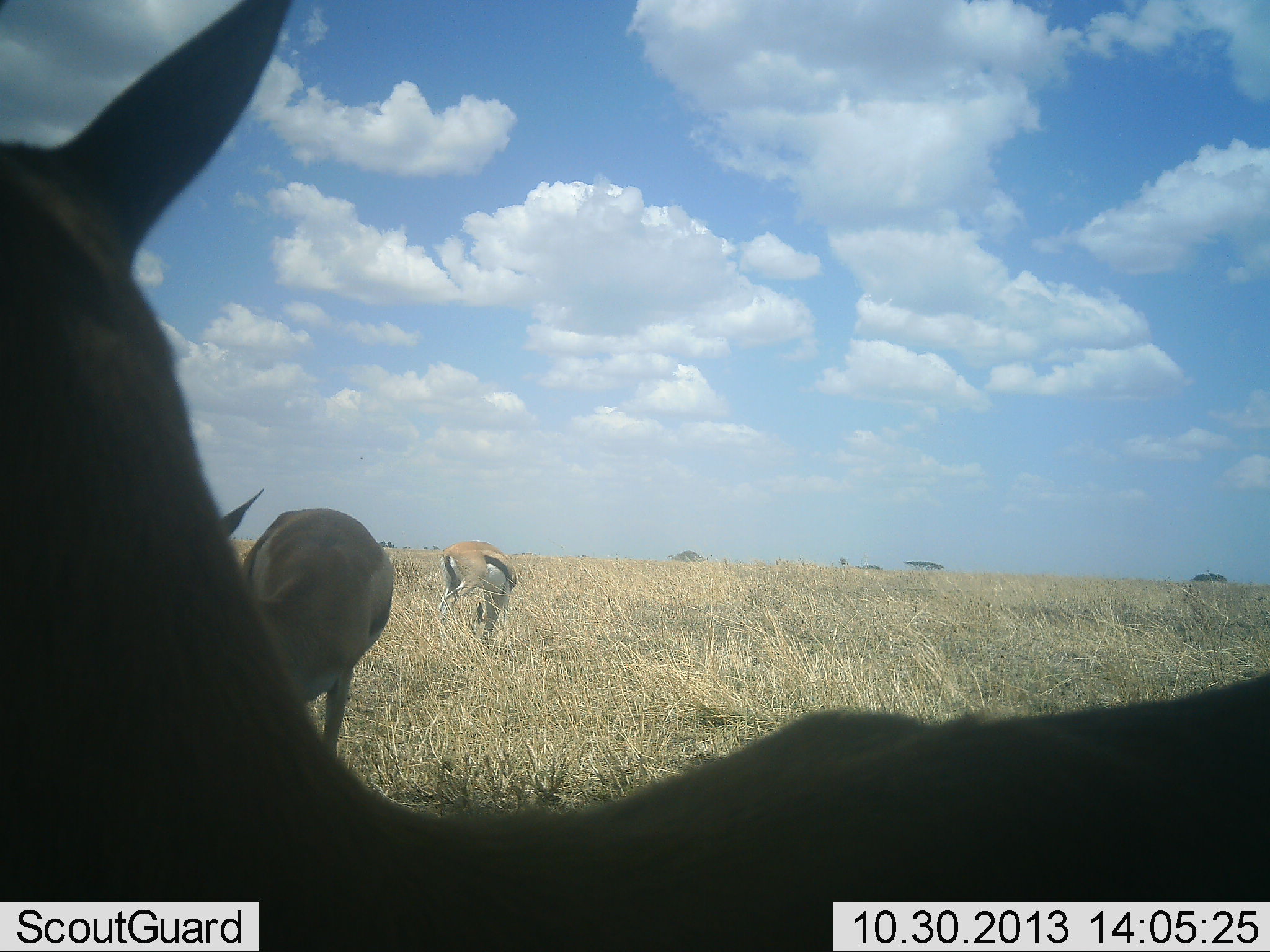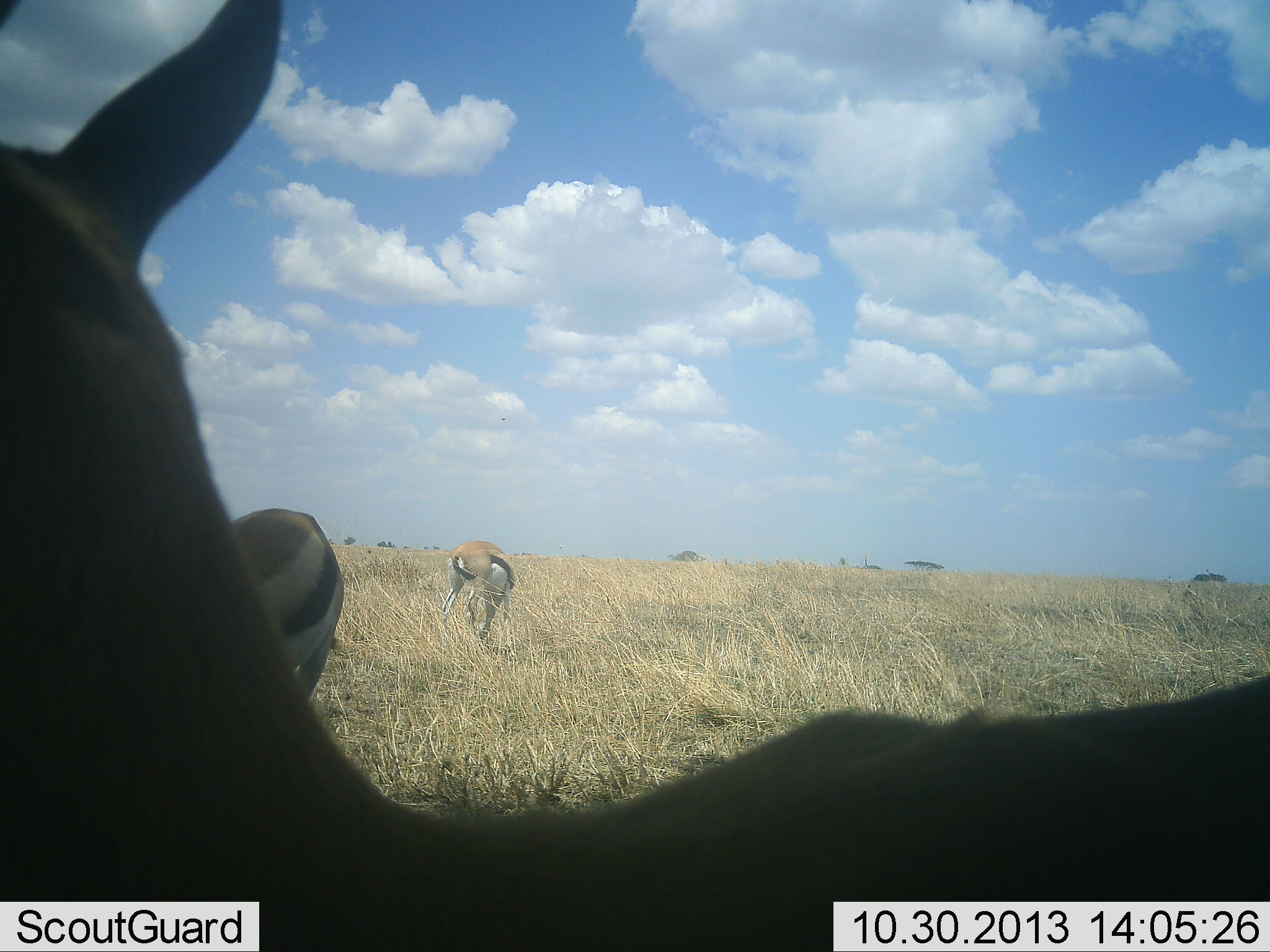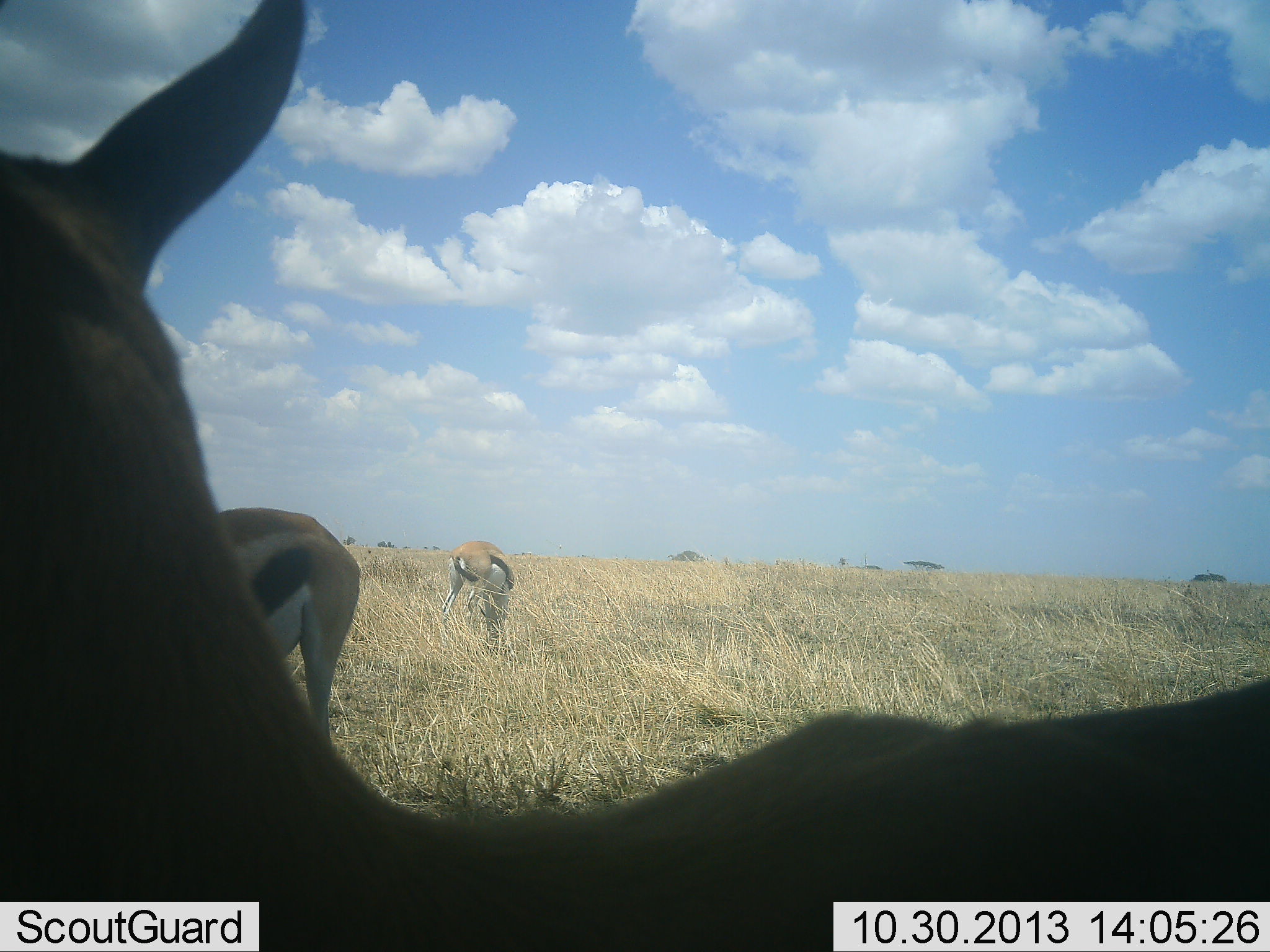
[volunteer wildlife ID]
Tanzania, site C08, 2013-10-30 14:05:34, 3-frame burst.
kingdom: Animalia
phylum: Chordata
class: Mammalia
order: Artiodactyla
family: Bovidae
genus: Eudorcas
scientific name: Eudorcas thomsonii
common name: thomson's gazelle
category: gazellethomsons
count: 3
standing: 72%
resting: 3%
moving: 24%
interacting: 0%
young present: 0%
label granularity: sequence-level